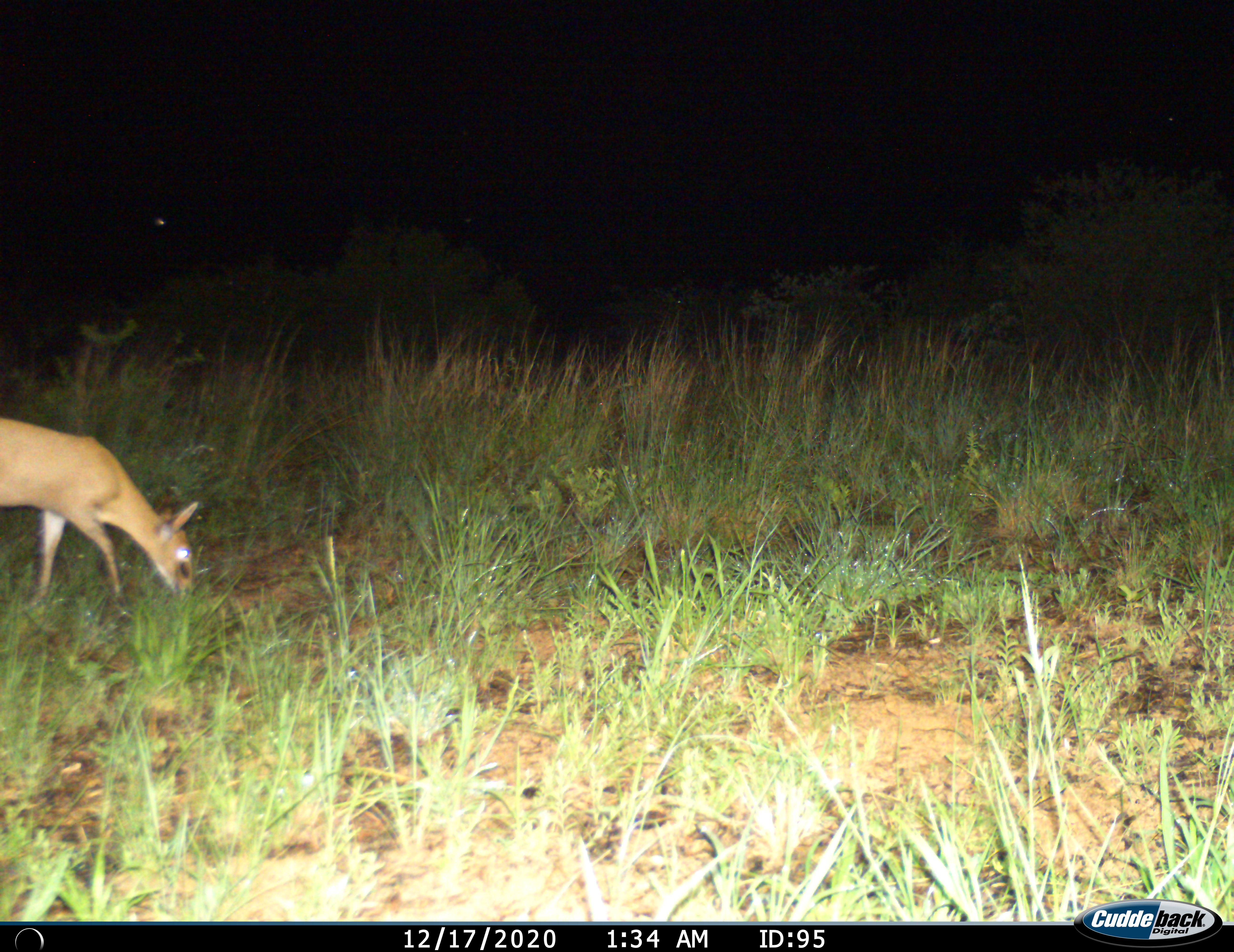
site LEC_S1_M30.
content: unidentified animal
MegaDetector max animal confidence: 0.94